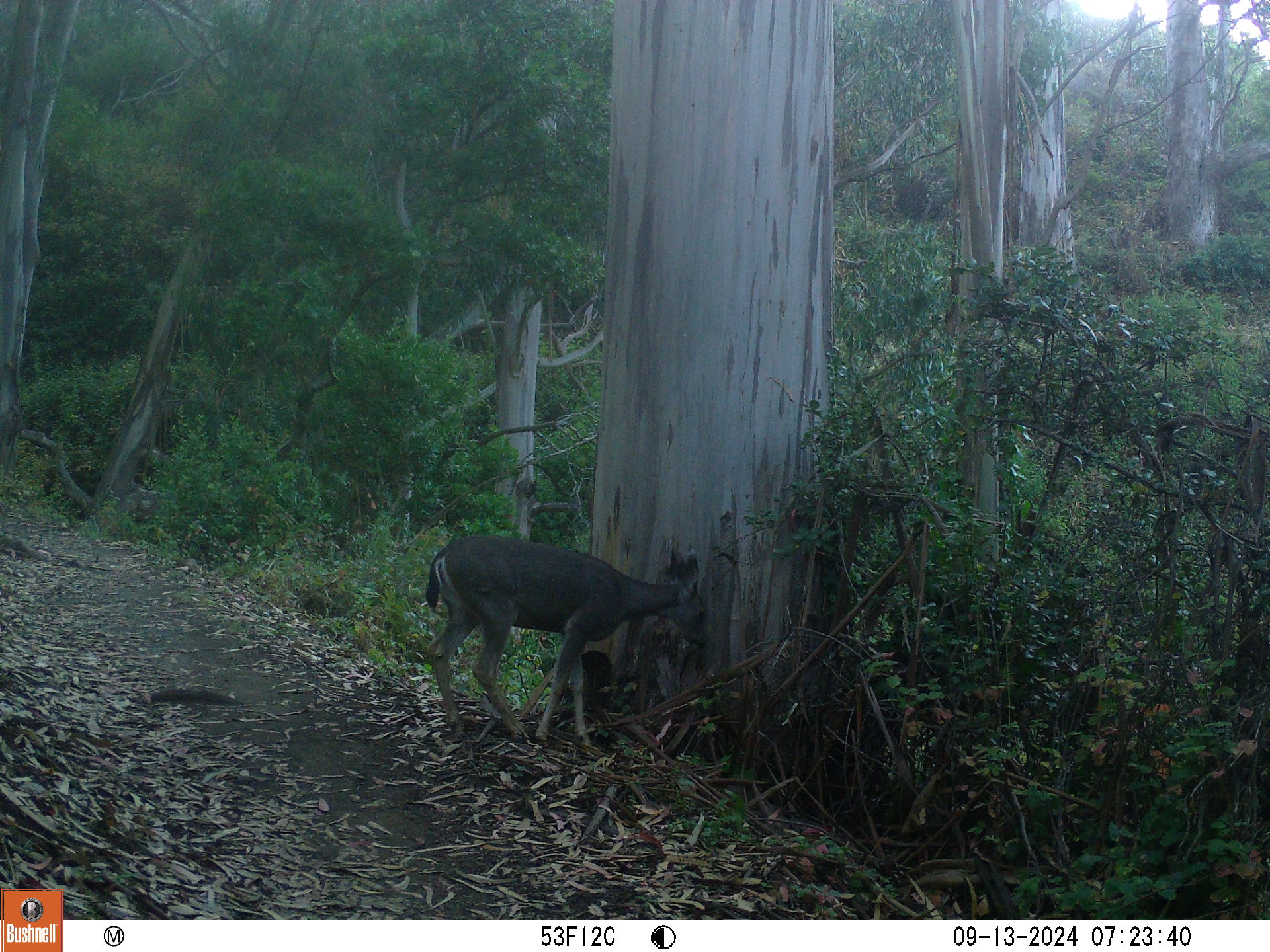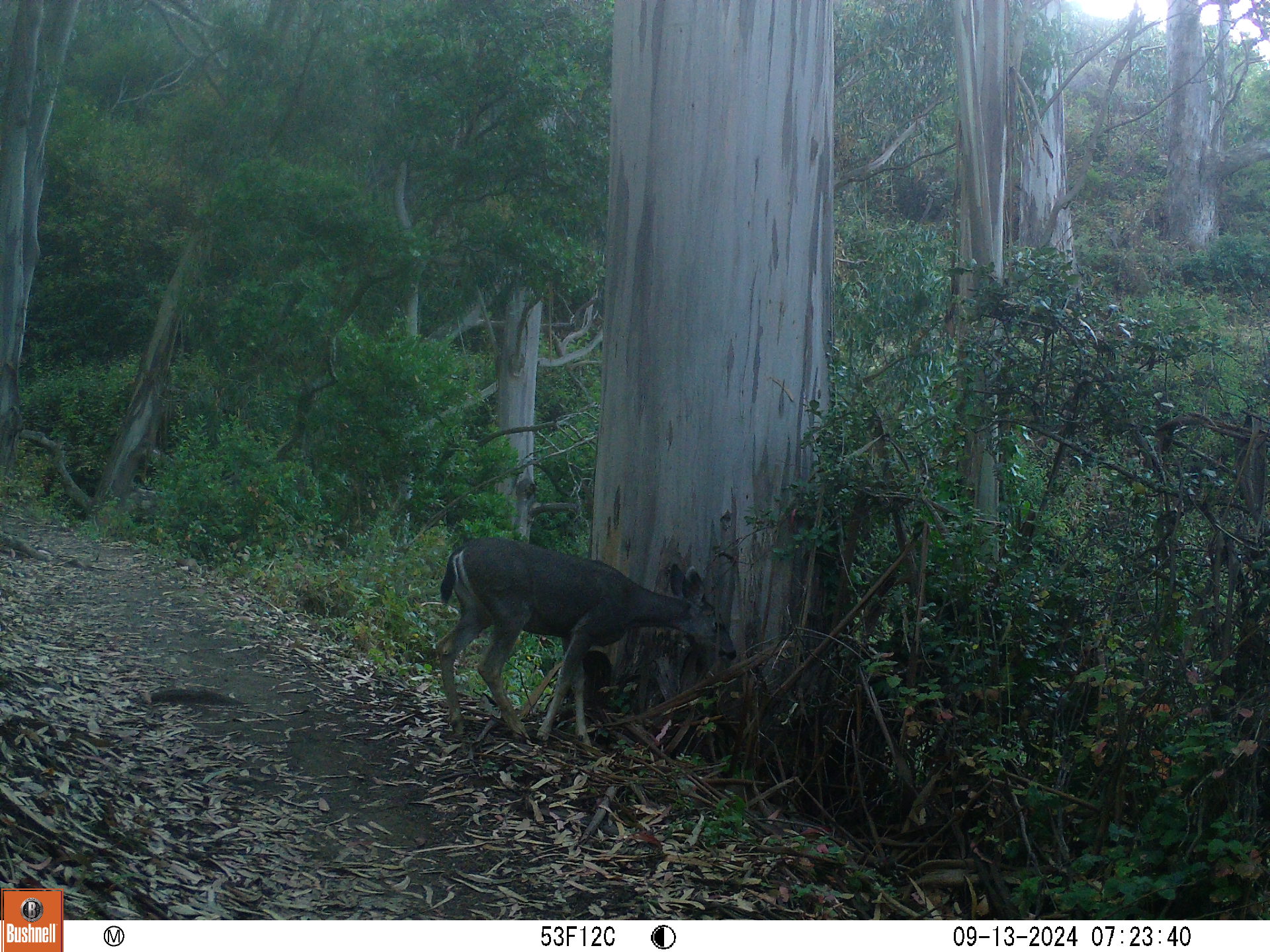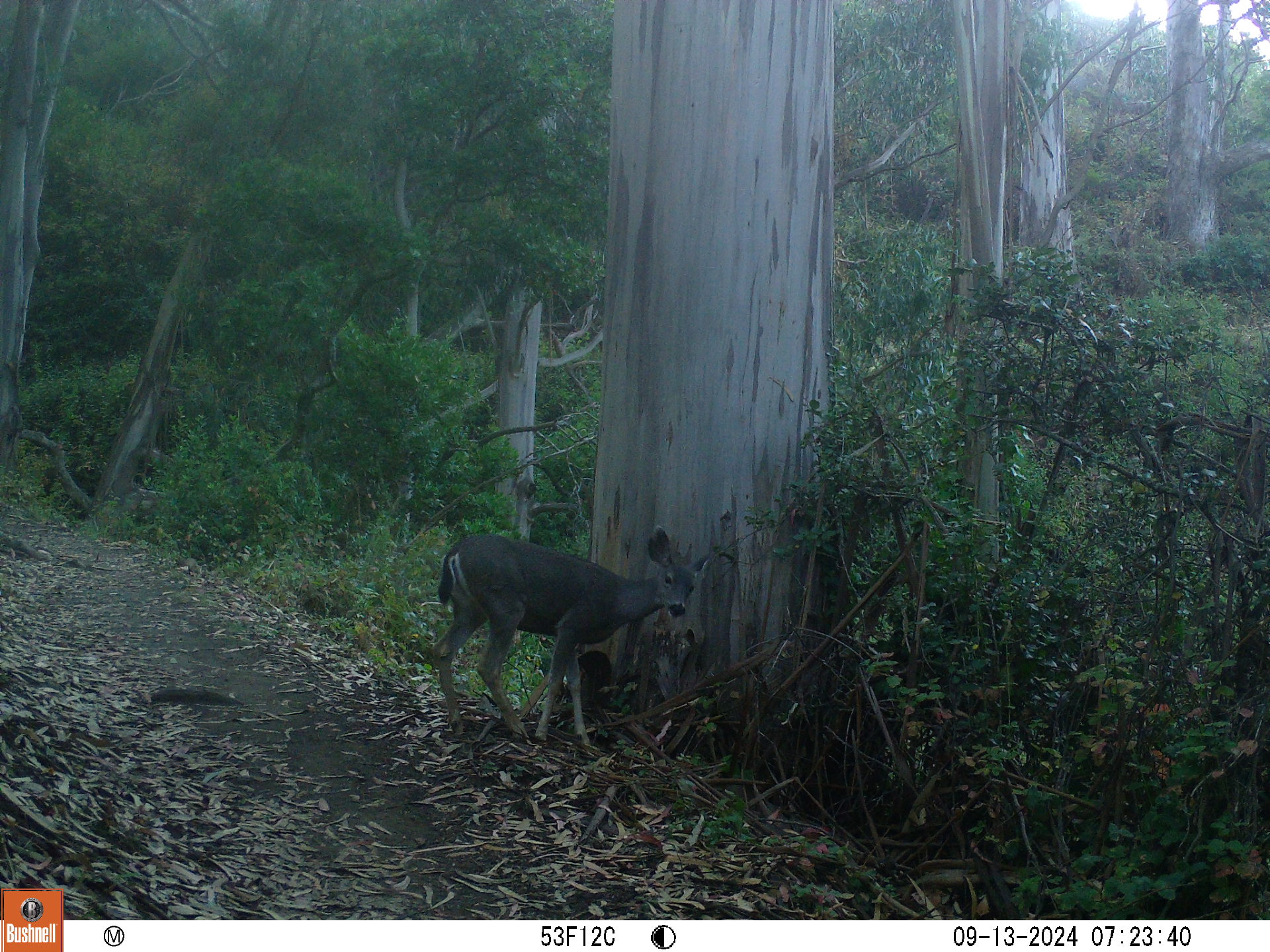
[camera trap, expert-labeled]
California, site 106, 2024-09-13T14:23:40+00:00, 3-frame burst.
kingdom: Animalia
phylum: Chordata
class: Mammalia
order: Artiodactyla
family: Cervidae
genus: Odocoileus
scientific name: Odocoileus hemionus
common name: mule deer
Mule deer (Odocoileus hemionus).